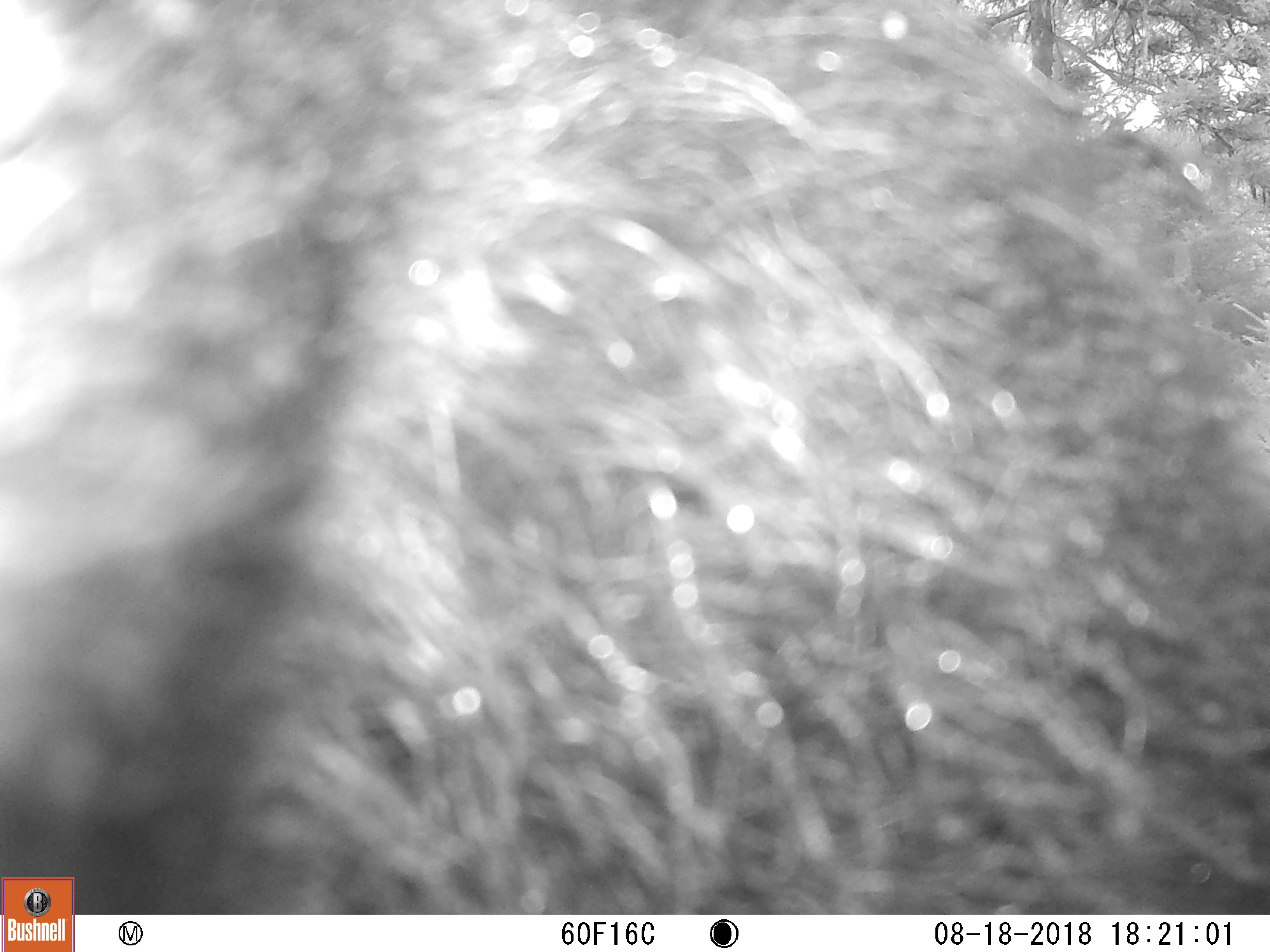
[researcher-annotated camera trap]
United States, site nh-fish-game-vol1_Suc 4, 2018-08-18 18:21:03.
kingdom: Animalia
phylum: Chordata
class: Mammalia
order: Carnivora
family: Ursidae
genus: Ursus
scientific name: Ursus americanus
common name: black bear